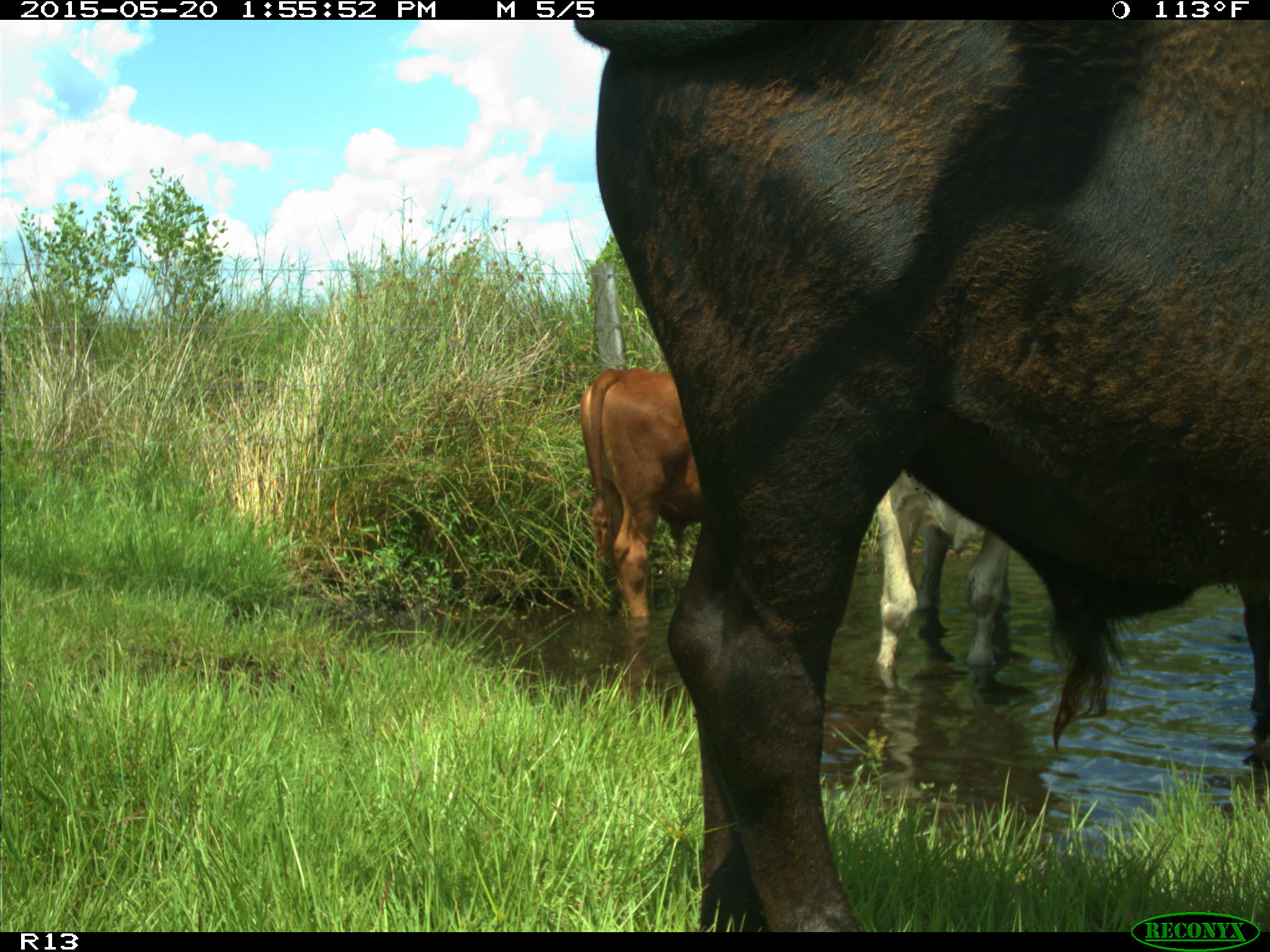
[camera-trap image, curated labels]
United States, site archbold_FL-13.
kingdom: Animalia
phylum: Chordata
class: Mammalia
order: Artiodactyla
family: Bovidae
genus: Bos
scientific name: Bos taurus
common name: domestic cow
Bos taurus (domestic cow).